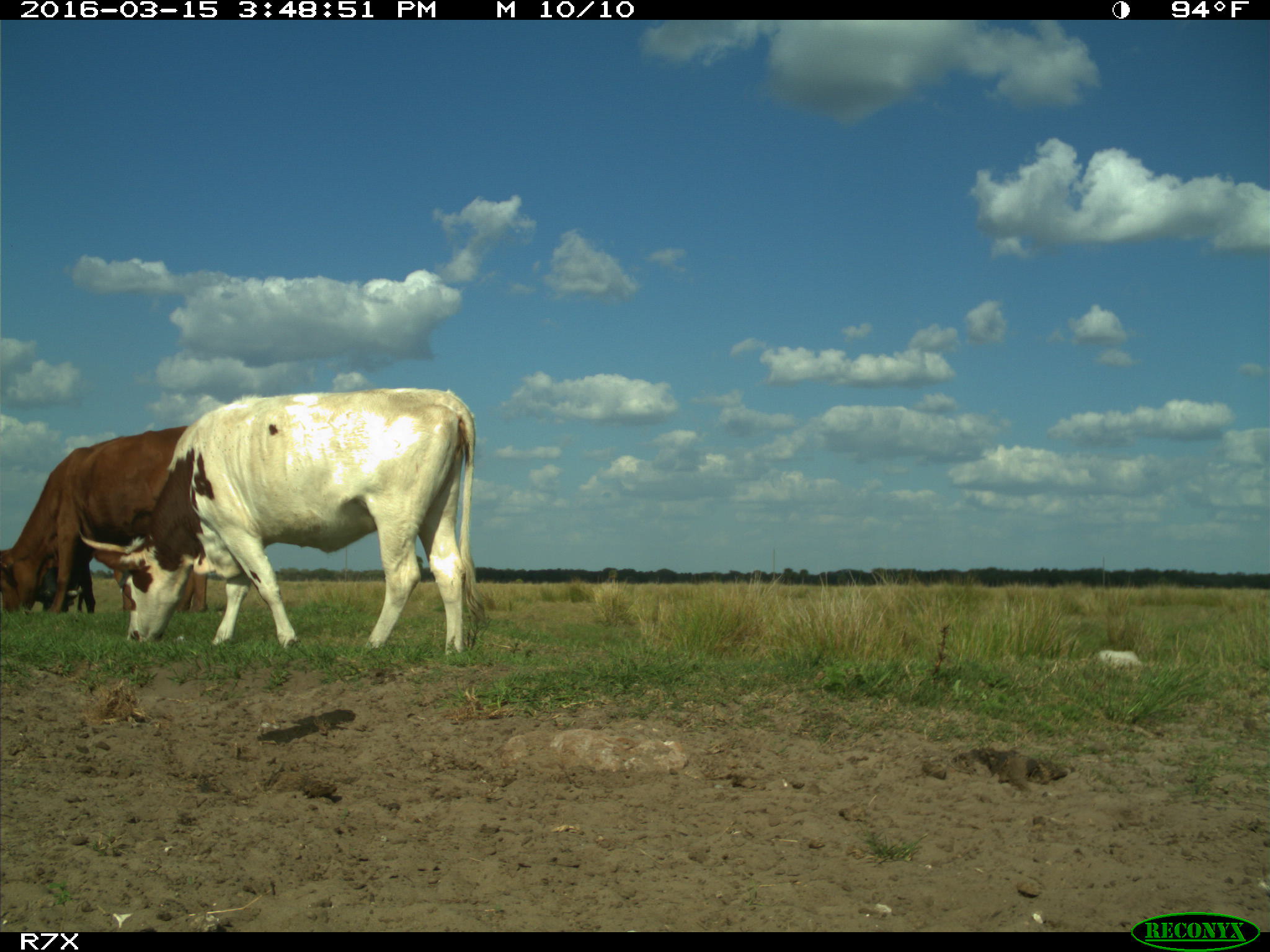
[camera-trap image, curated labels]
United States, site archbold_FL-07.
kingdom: Animalia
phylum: Chordata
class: Mammalia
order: Artiodactyla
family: Bovidae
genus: Bos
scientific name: Bos taurus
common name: domestic cow